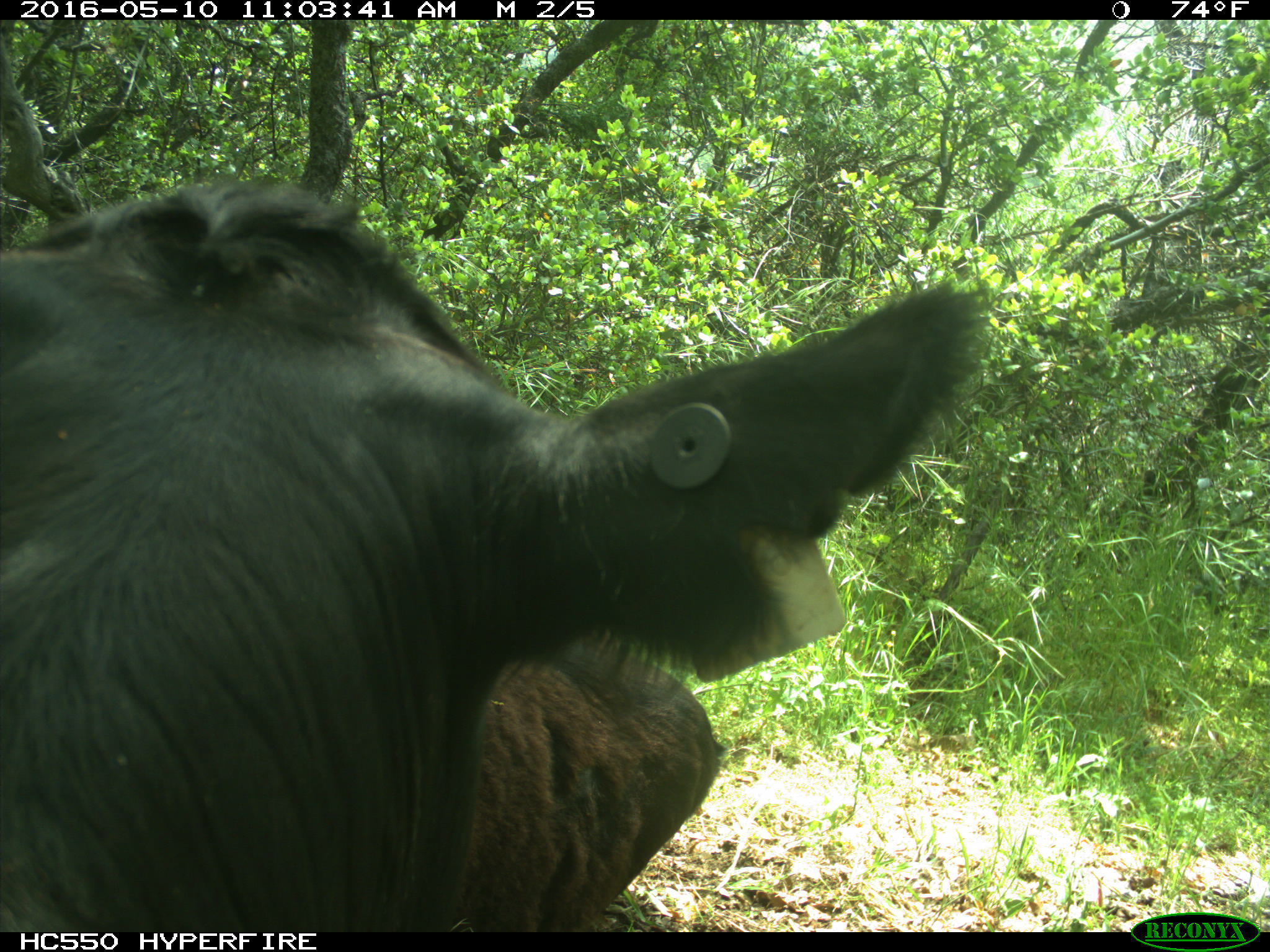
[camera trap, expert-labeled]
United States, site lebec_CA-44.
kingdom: Animalia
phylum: Chordata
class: Mammalia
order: Artiodactyla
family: Bovidae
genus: Bos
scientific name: Bos taurus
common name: domestic cow